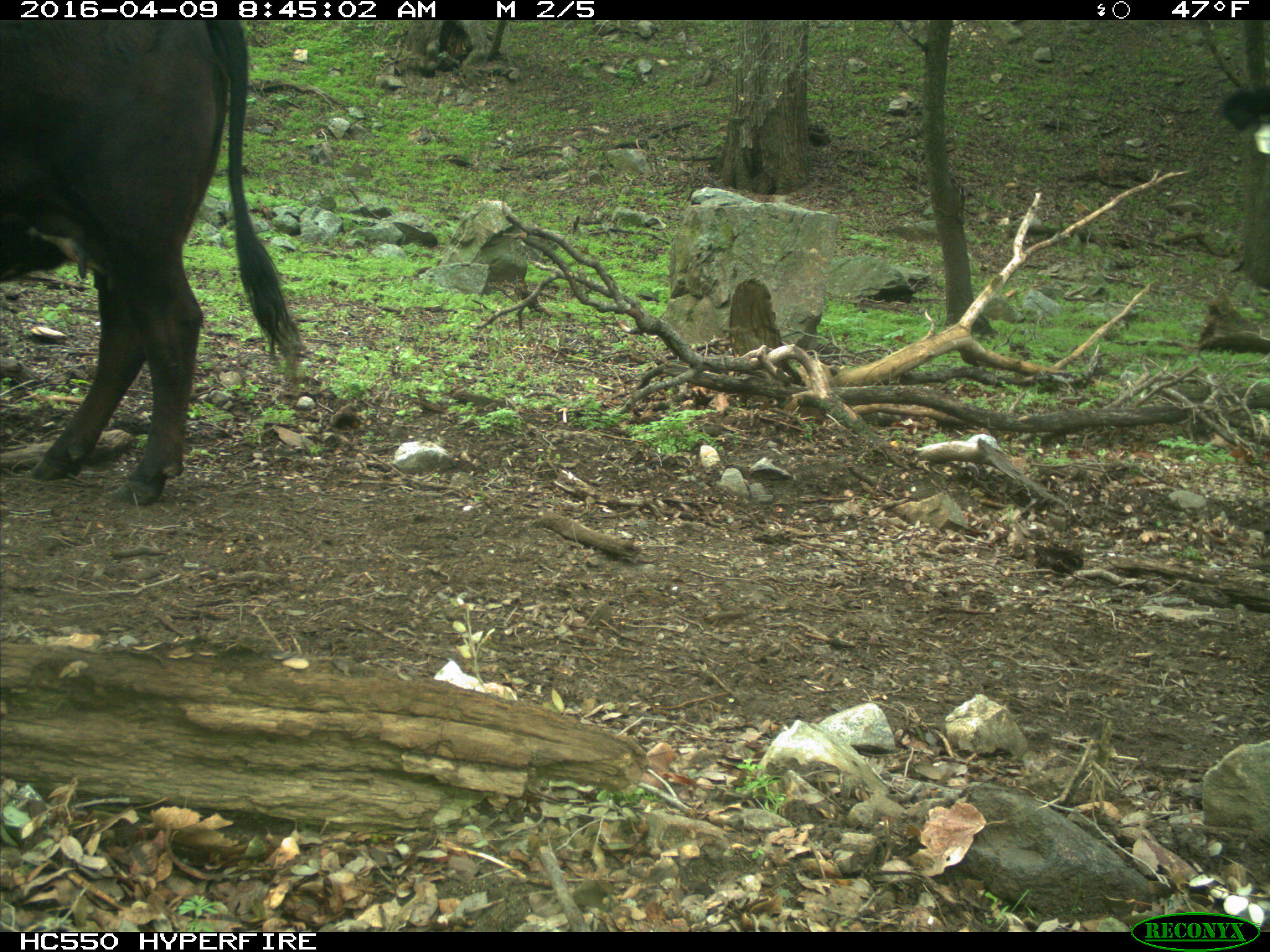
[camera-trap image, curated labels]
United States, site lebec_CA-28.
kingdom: Animalia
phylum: Chordata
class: Mammalia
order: Artiodactyla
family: Bovidae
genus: Bos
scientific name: Bos taurus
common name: domestic cow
Bos taurus (domestic cow).